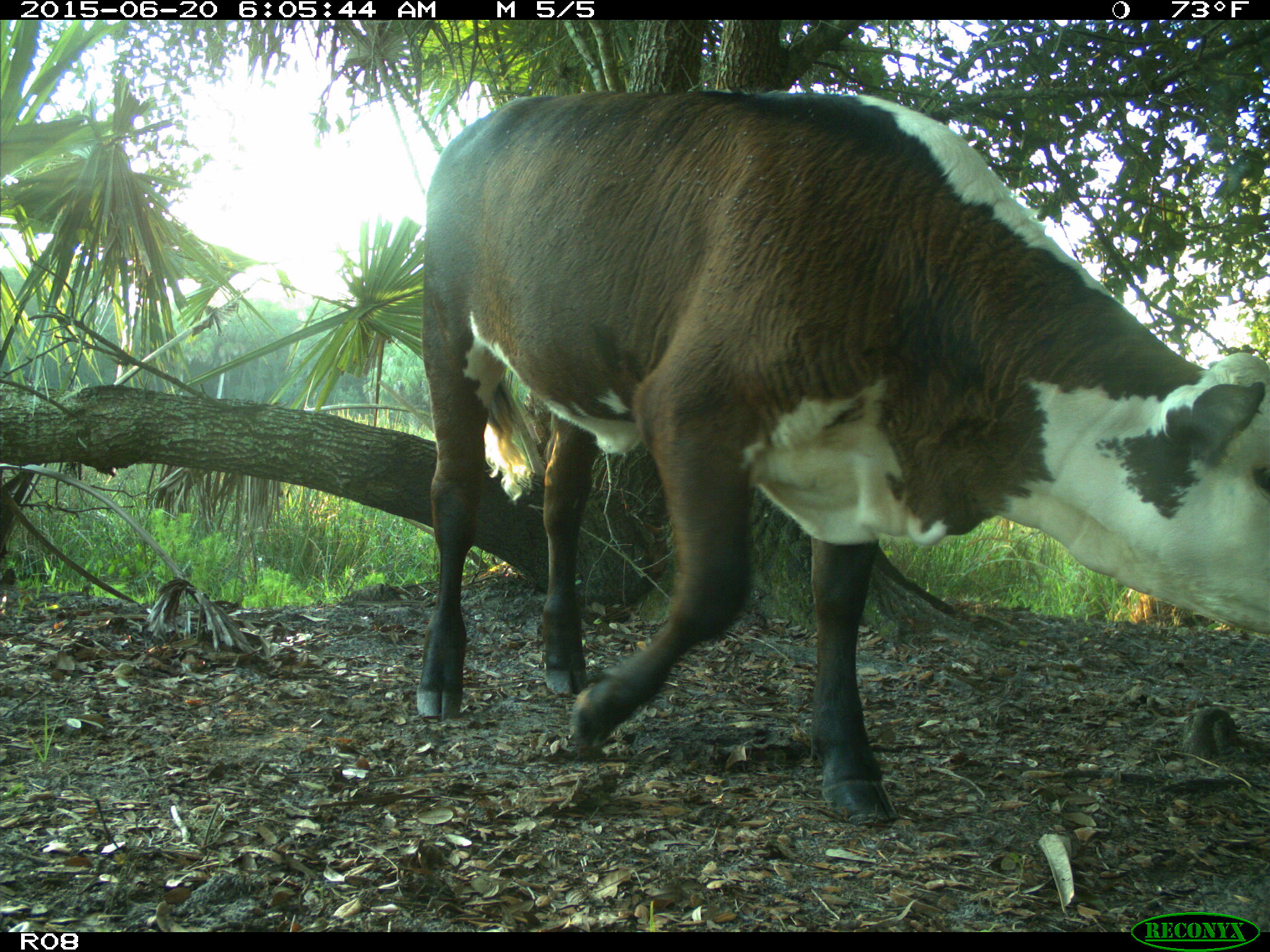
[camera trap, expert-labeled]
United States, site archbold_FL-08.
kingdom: Animalia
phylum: Chordata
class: Mammalia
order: Artiodactyla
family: Bovidae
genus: Bos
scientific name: Bos taurus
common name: domestic cow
Bos taurus (domestic cow).